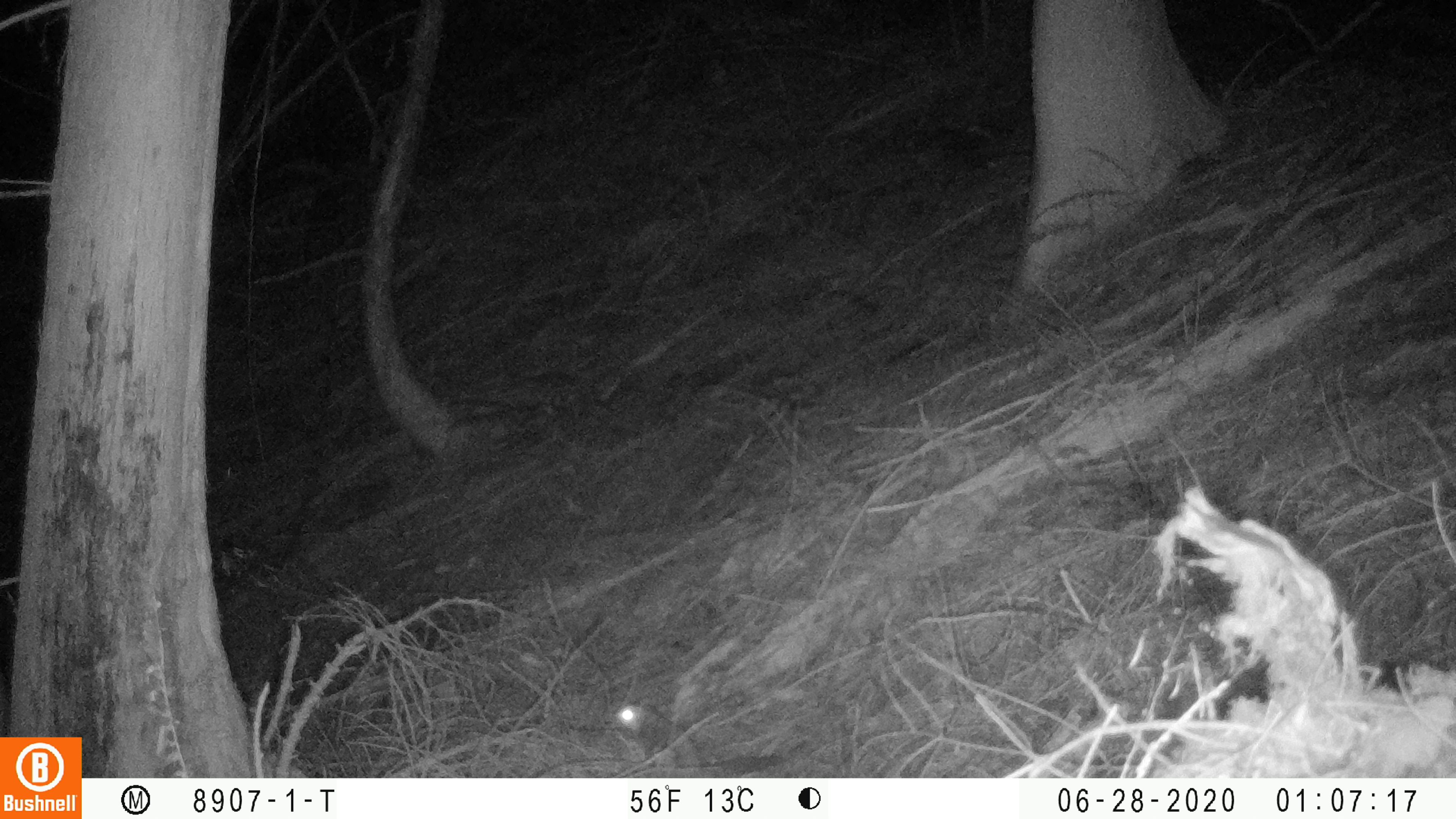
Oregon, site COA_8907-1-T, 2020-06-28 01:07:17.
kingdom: Animalia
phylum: Chordata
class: Mammalia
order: Rodentia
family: Sciuridae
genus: Glaucomys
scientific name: Glaucomys oregonensis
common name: humboldt's flying squirrel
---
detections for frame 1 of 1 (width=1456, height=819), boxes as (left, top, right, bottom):
humboldt's flying squirrel: (609, 694, 790, 777)